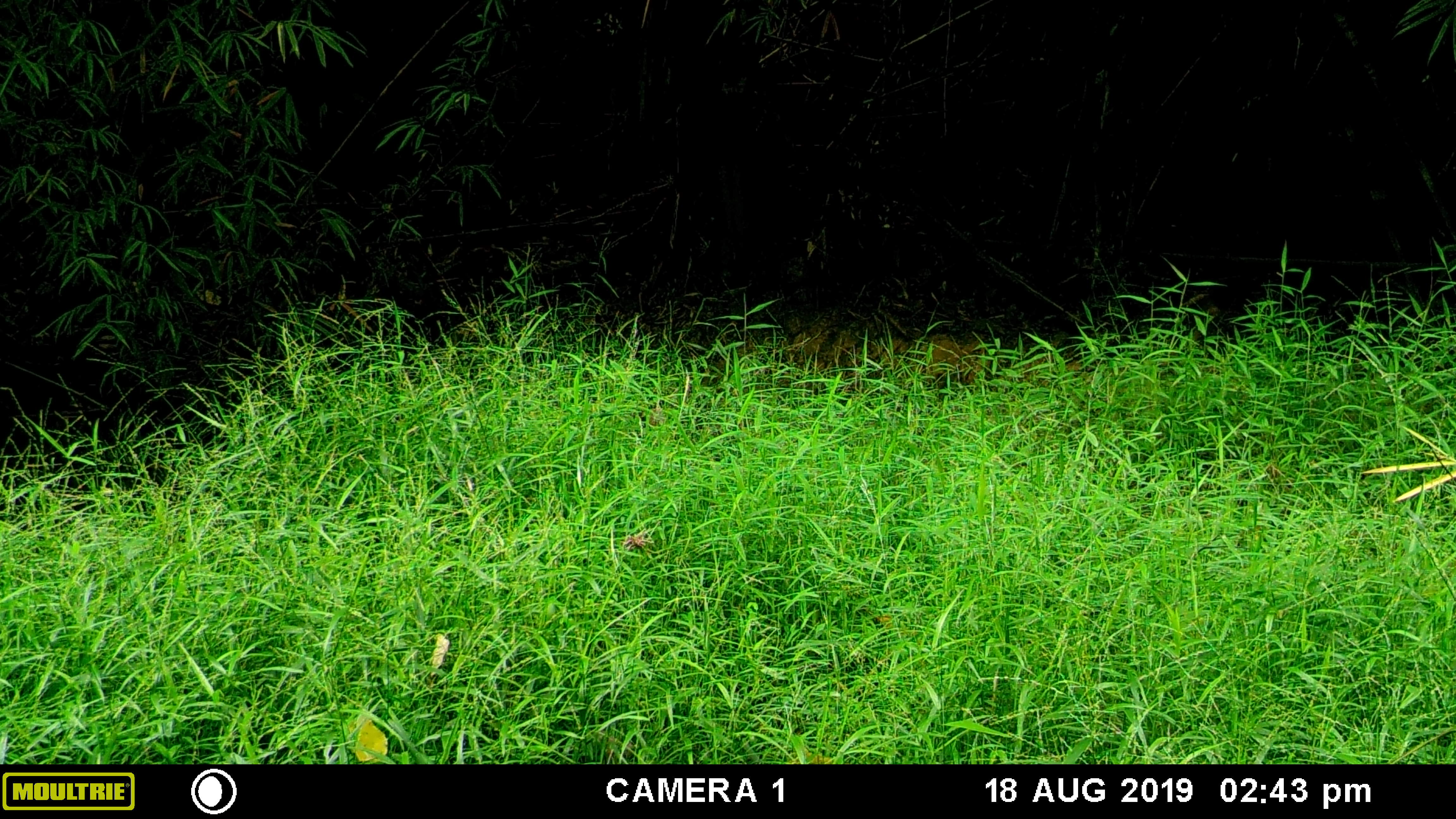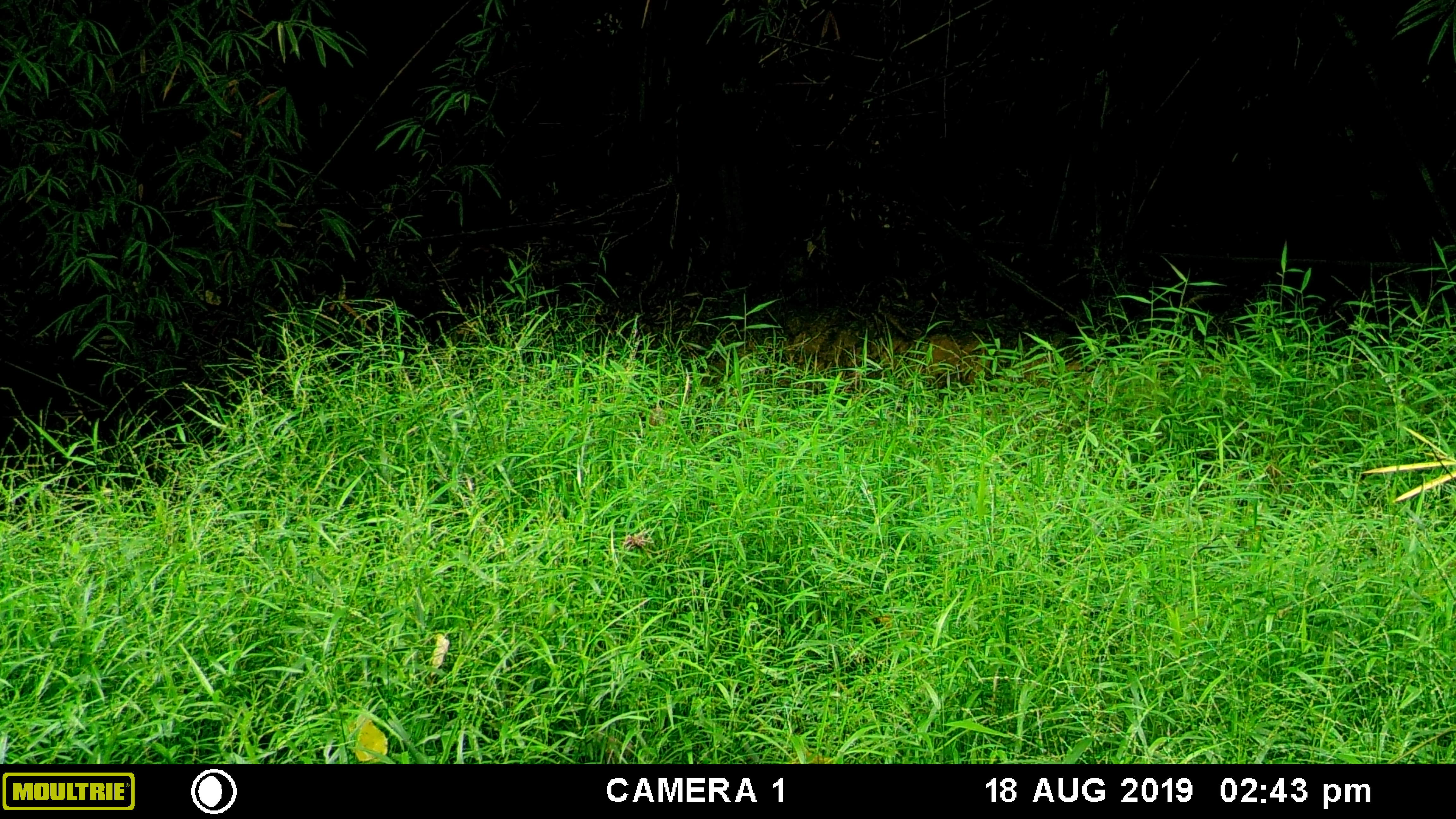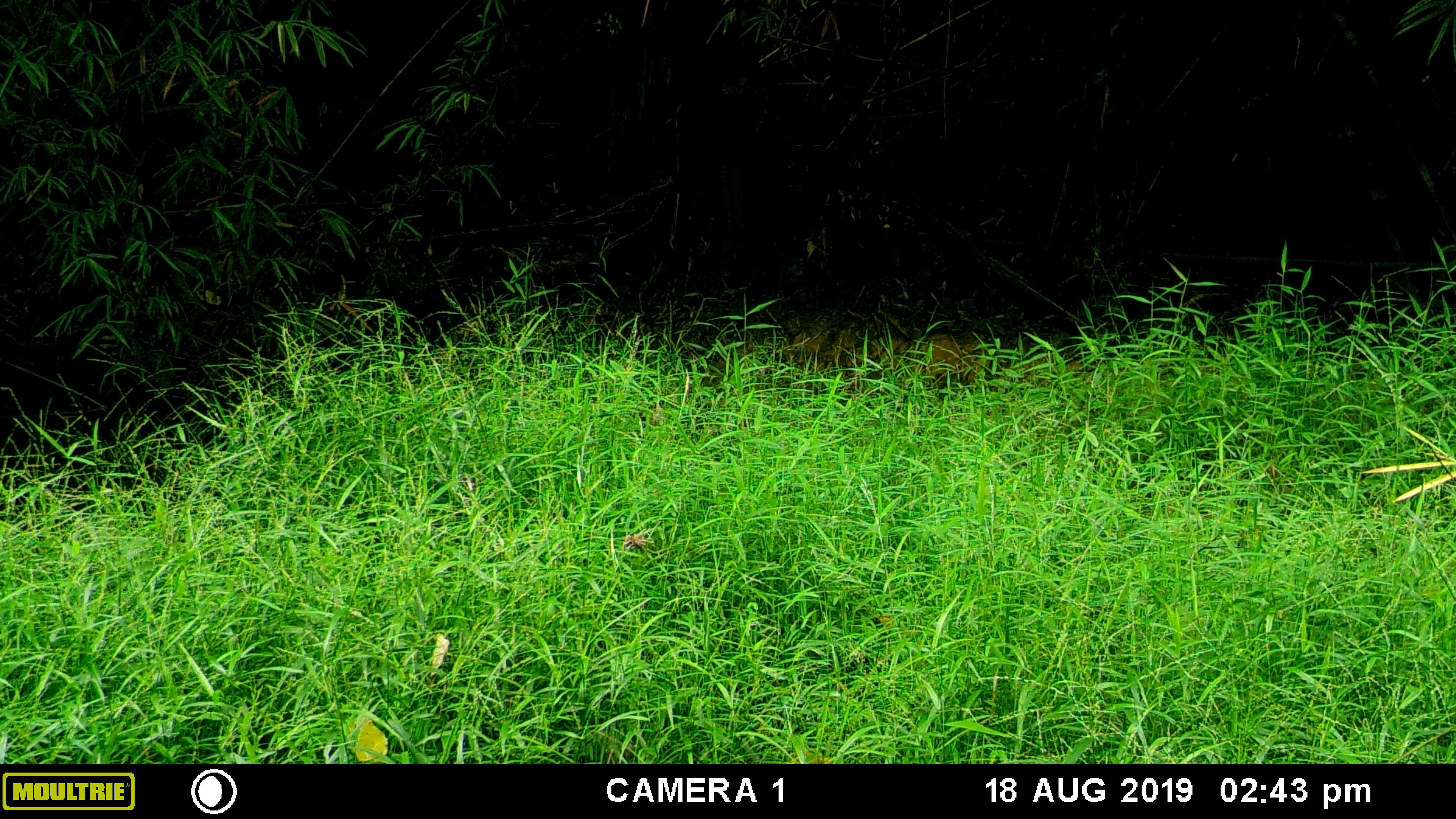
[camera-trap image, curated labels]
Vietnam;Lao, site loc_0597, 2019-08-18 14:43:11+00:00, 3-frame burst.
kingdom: Animalia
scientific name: Animalia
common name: animal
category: unidentified animal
Unidentified animal (animal) (Animalia). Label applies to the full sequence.